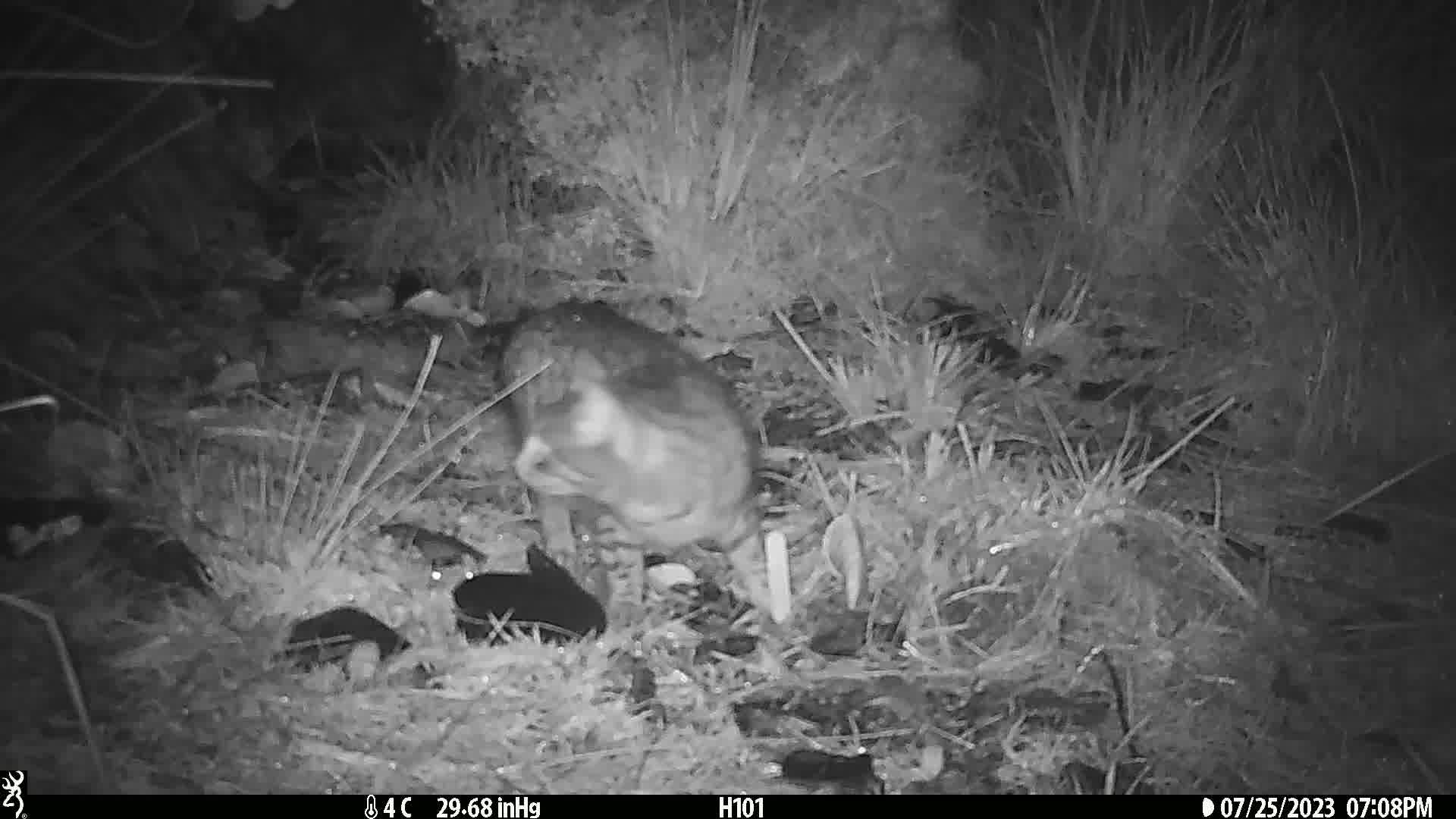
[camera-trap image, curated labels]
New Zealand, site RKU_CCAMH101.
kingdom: Animalia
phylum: Chordata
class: Mammalia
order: Carnivora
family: Felidae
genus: Felis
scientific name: Felis catus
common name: domestic cat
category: cat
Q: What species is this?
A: Cat (domestic cat) (Felis catus).